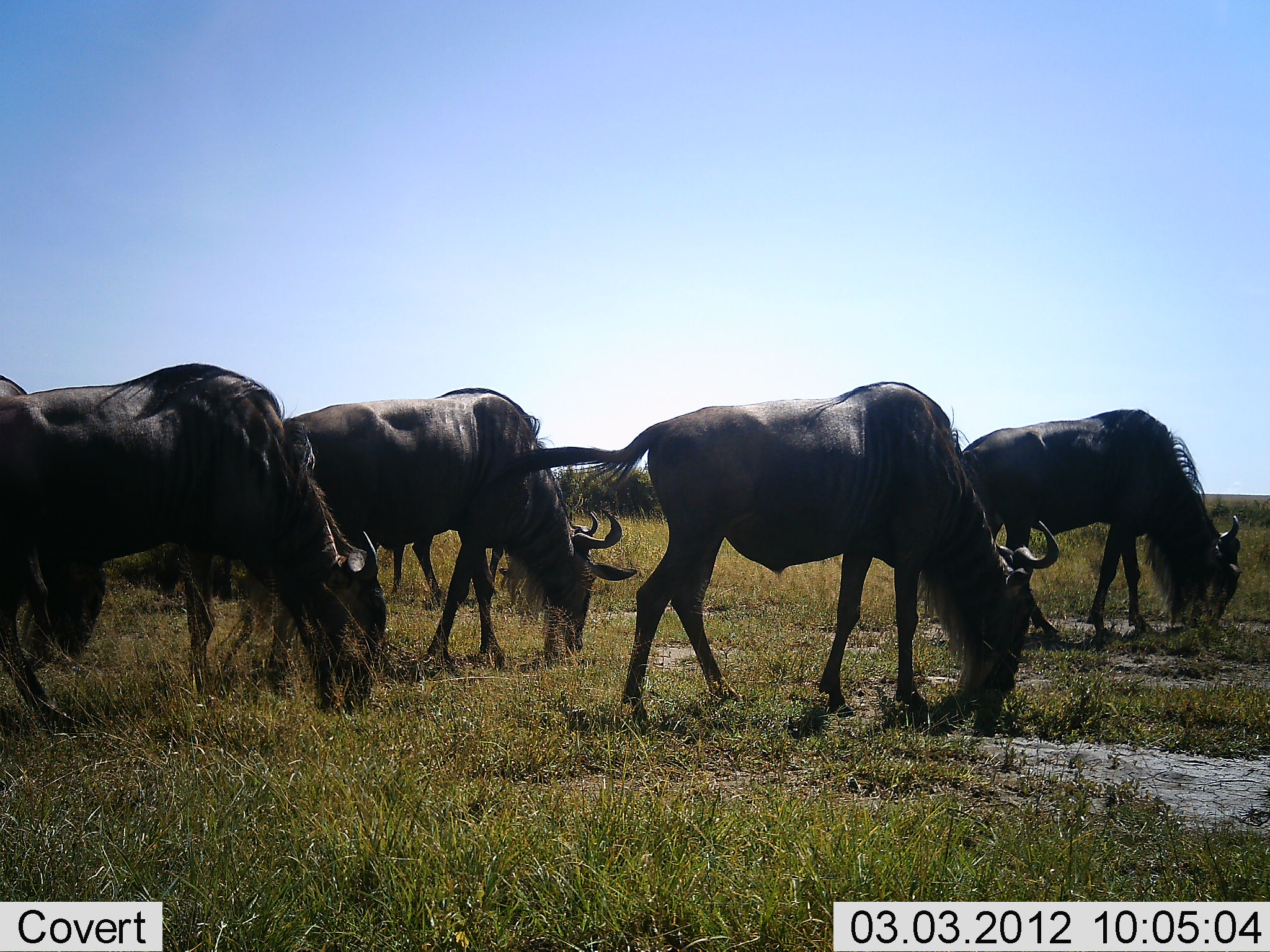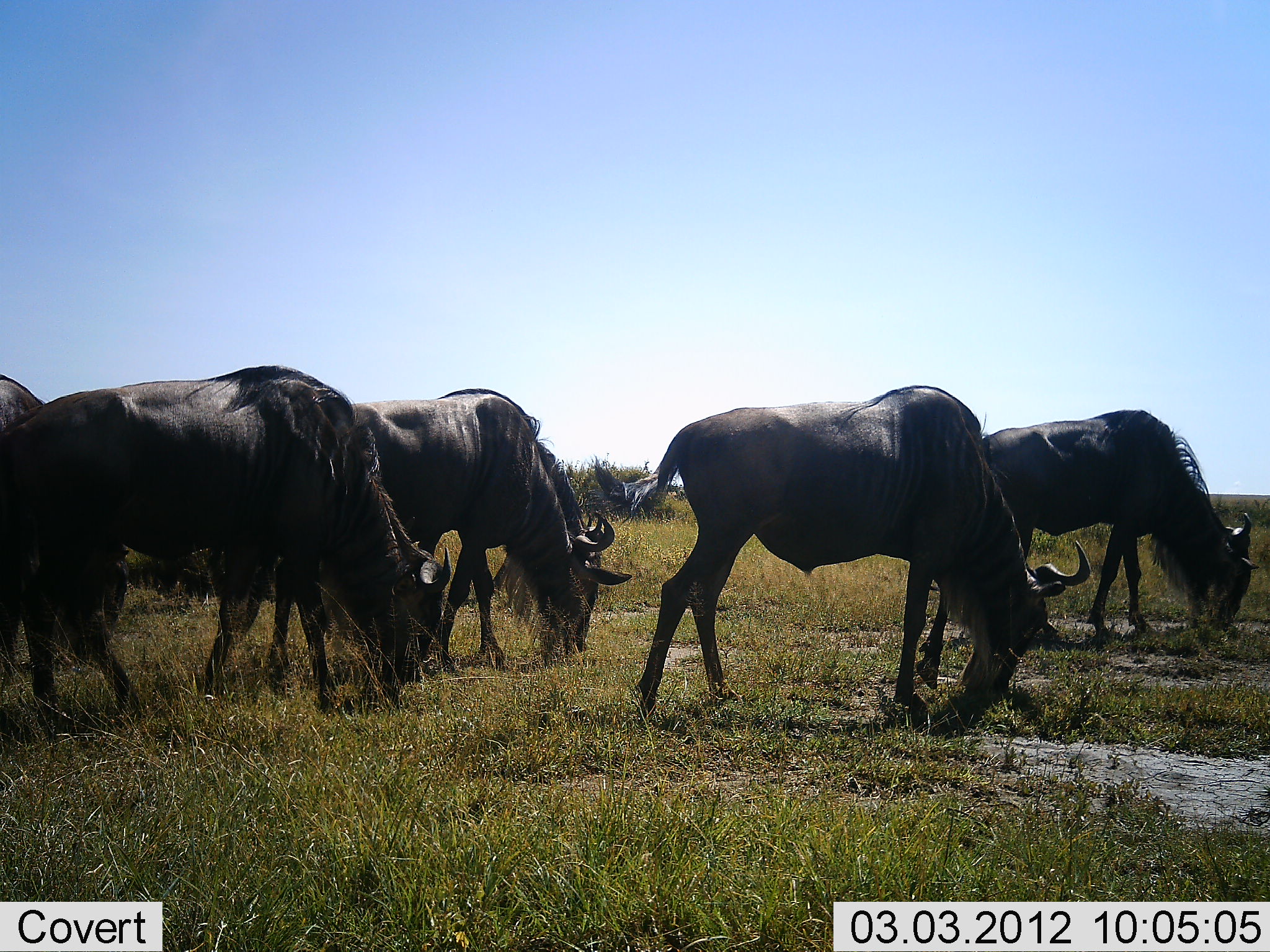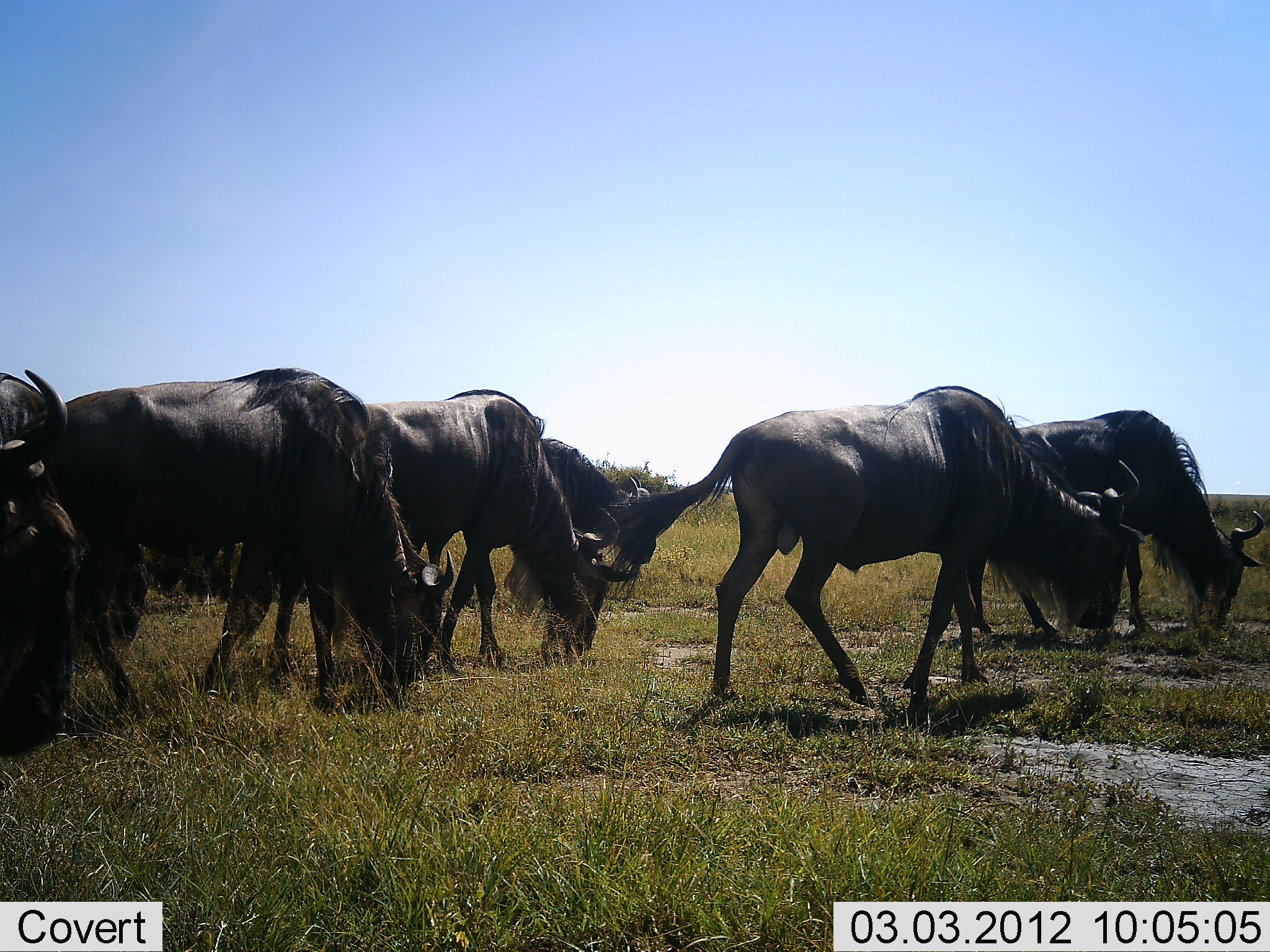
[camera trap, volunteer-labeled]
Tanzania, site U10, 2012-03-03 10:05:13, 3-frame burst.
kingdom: Animalia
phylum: Chordata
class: Mammalia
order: Artiodactyla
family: Bovidae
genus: Connochaetes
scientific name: Connochaetes taurinus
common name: blue wildebeest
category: wildebeest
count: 6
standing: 19%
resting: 0%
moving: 38%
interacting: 0%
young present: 0%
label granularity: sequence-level